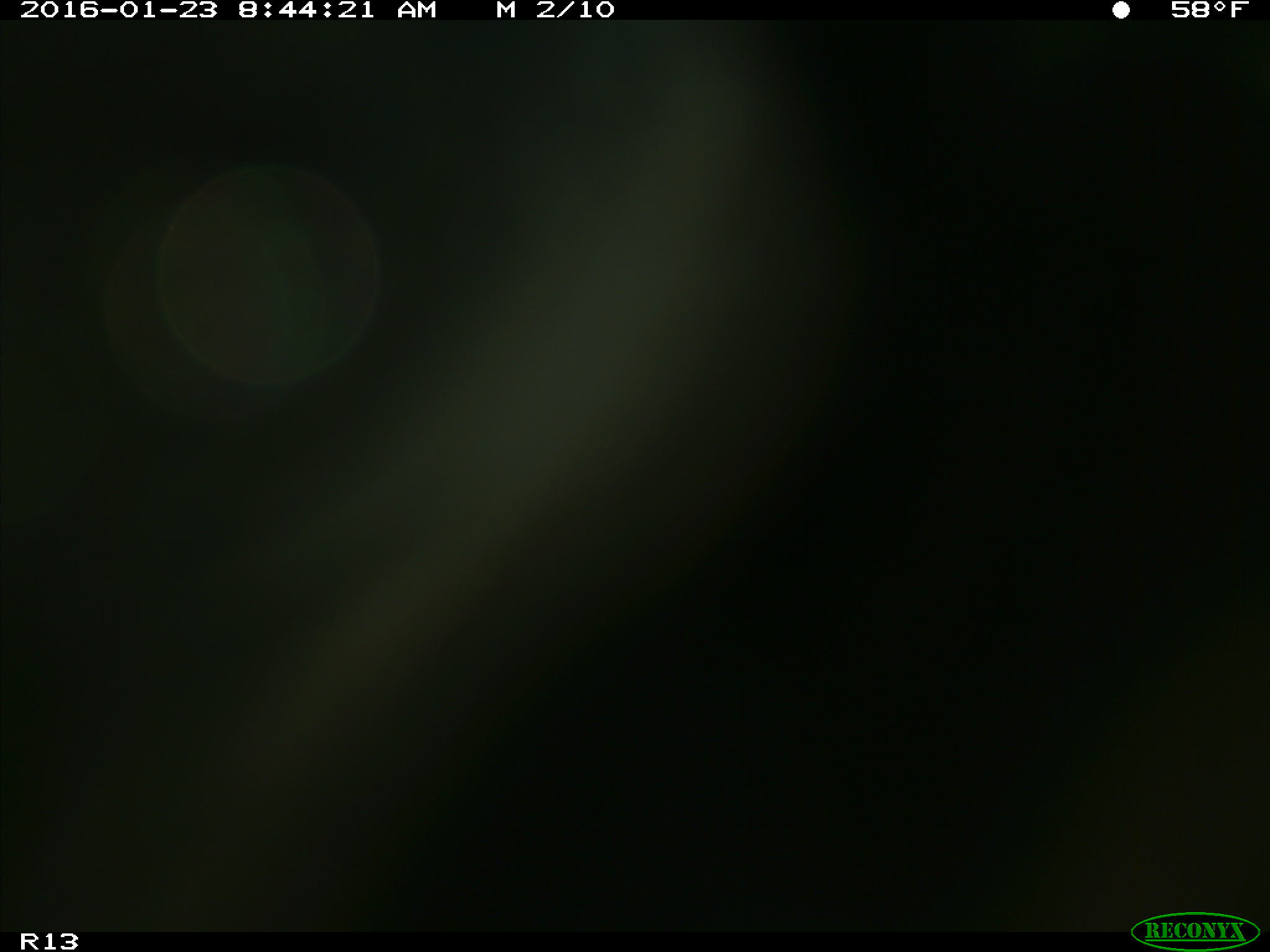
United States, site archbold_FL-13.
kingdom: Animalia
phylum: Chordata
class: Mammalia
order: Artiodactyla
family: Bovidae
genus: Bos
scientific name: Bos taurus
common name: domestic cow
Bos taurus (domestic cow).